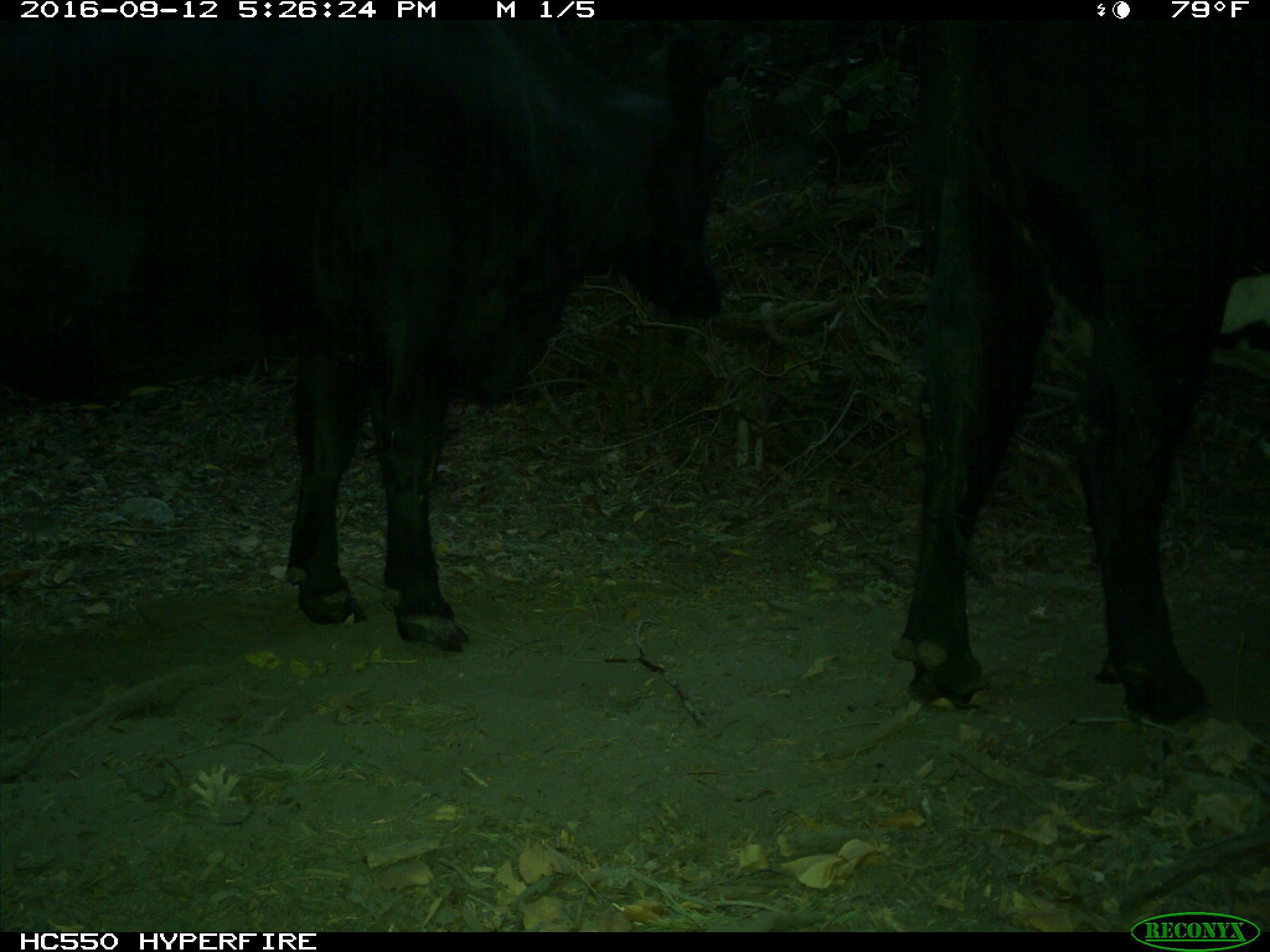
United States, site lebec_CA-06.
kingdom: Animalia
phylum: Chordata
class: Mammalia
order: Artiodactyla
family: Bovidae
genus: Bos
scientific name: Bos taurus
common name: domestic cow